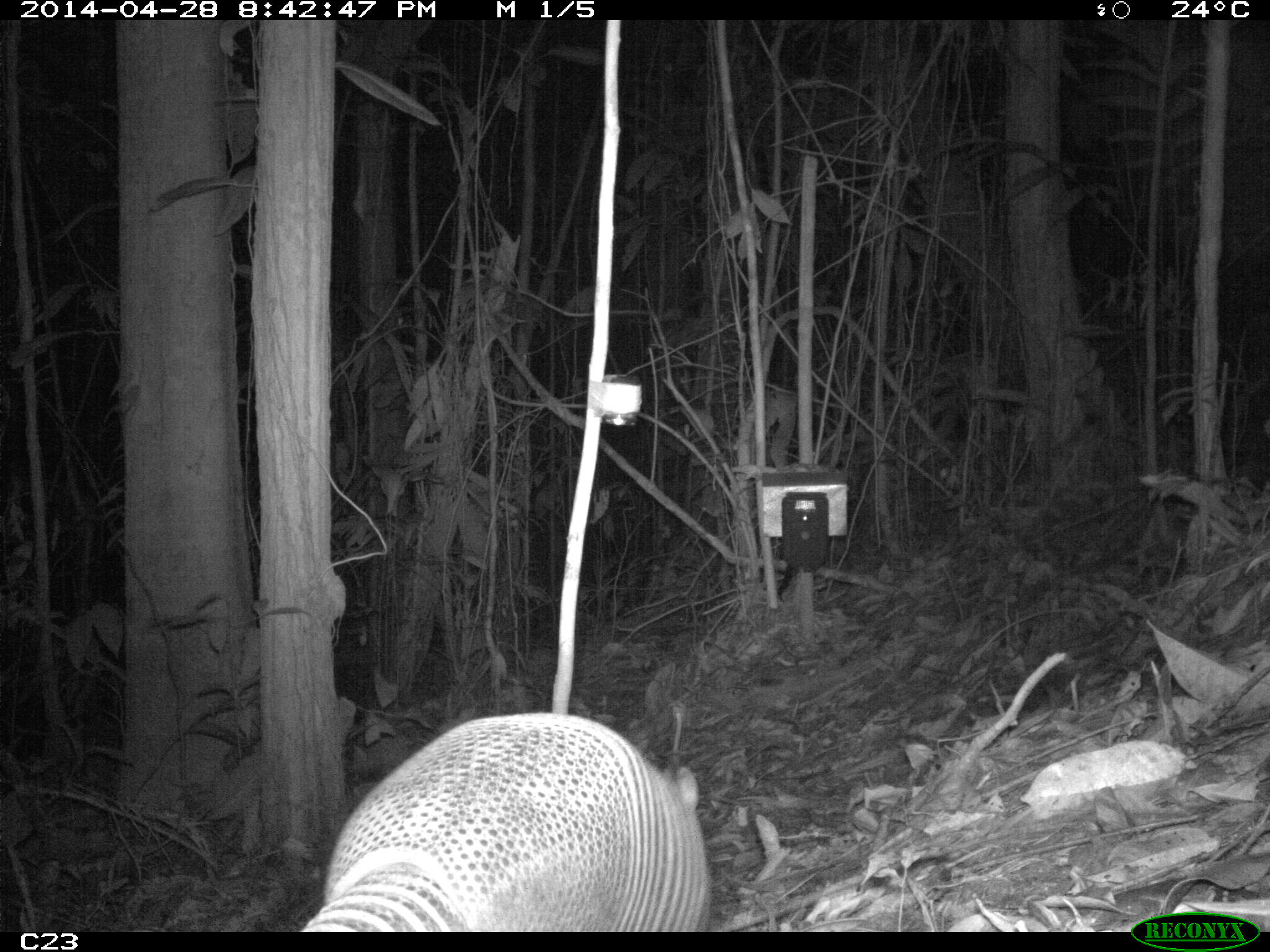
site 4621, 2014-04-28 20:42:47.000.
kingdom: Animalia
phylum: Chordata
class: Mammalia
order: Cingulata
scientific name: Cingulata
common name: armadillo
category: unknown armadillo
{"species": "unknown armadillo (armadillo) (Cingulata)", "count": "1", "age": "adult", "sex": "male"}